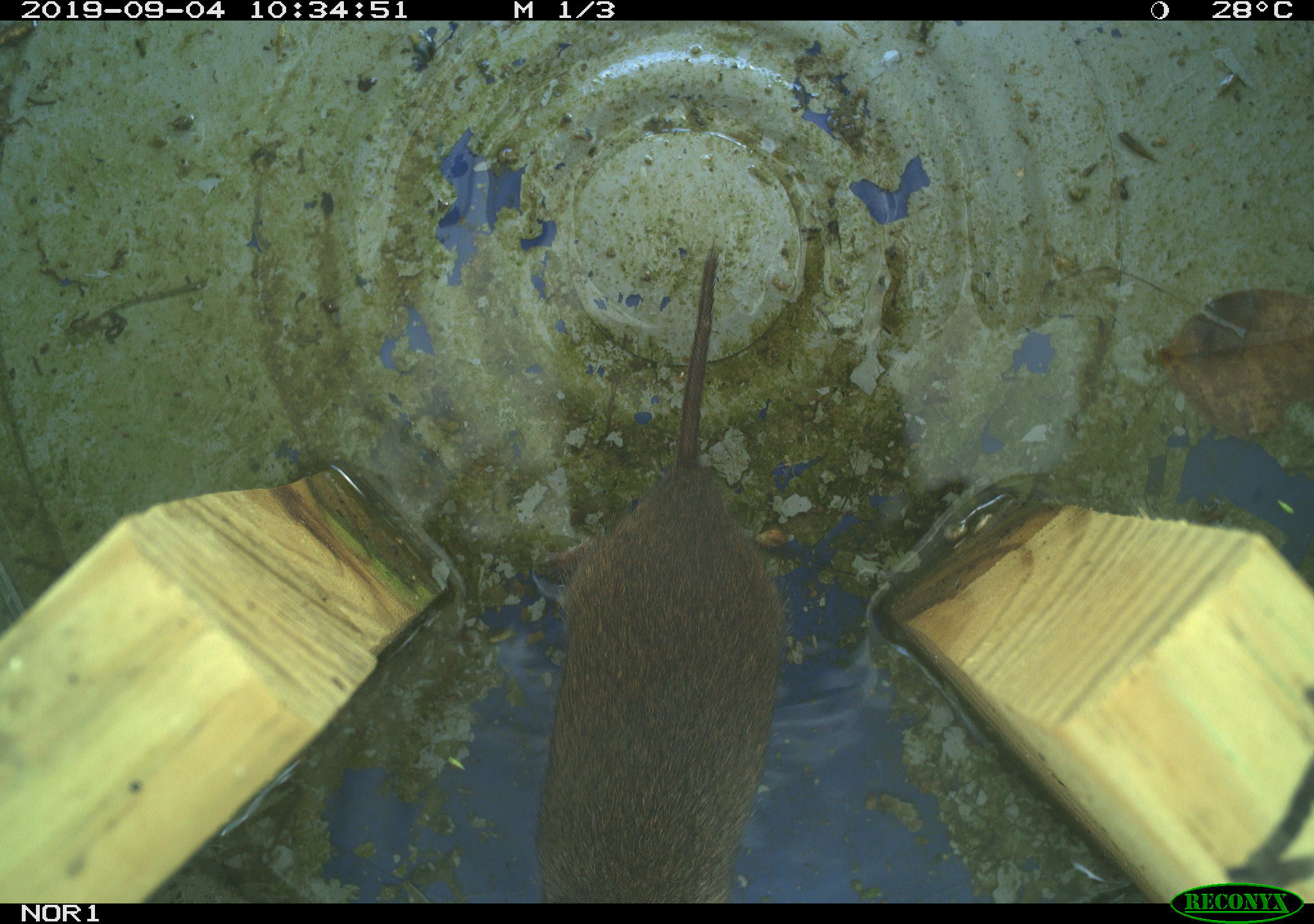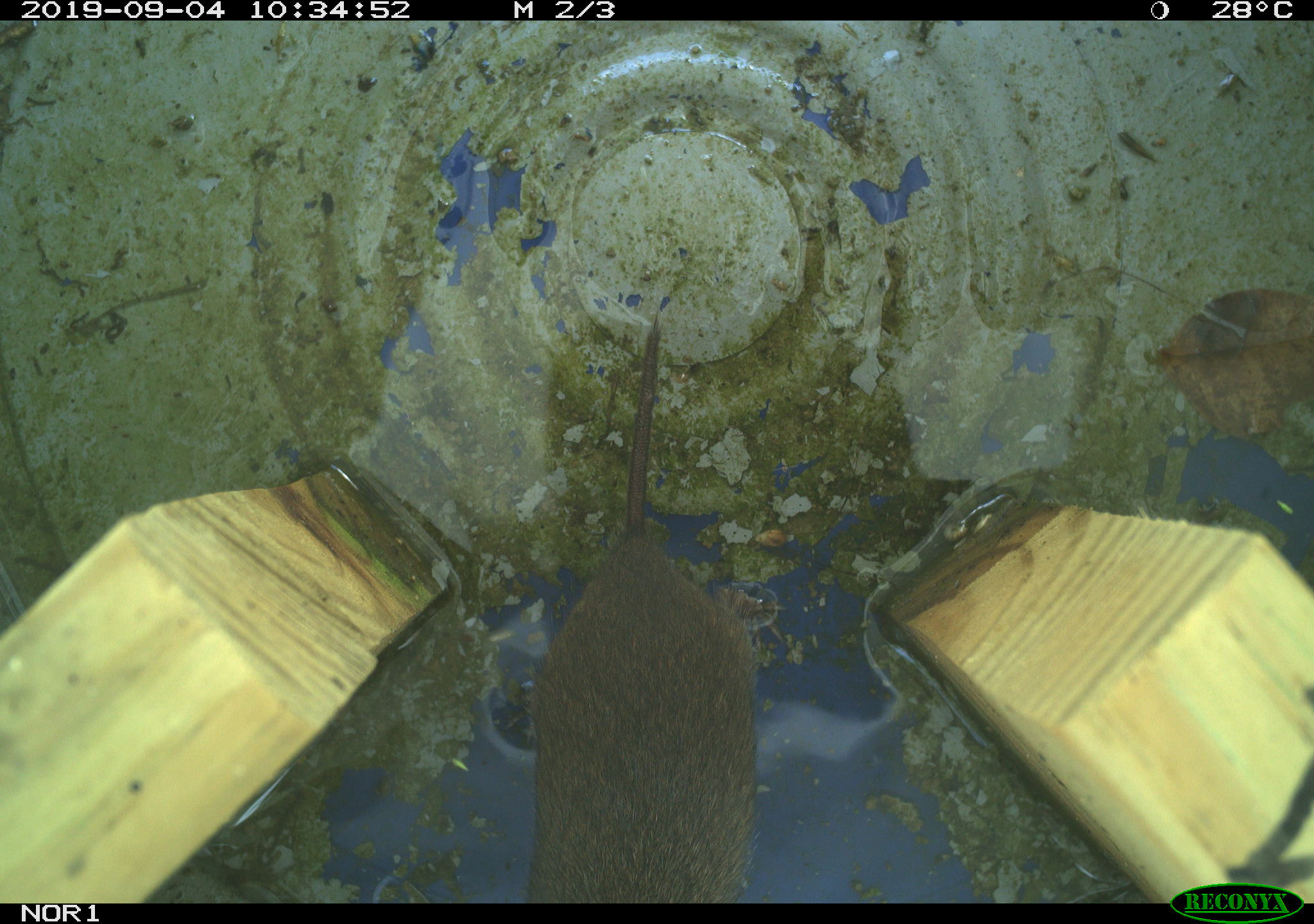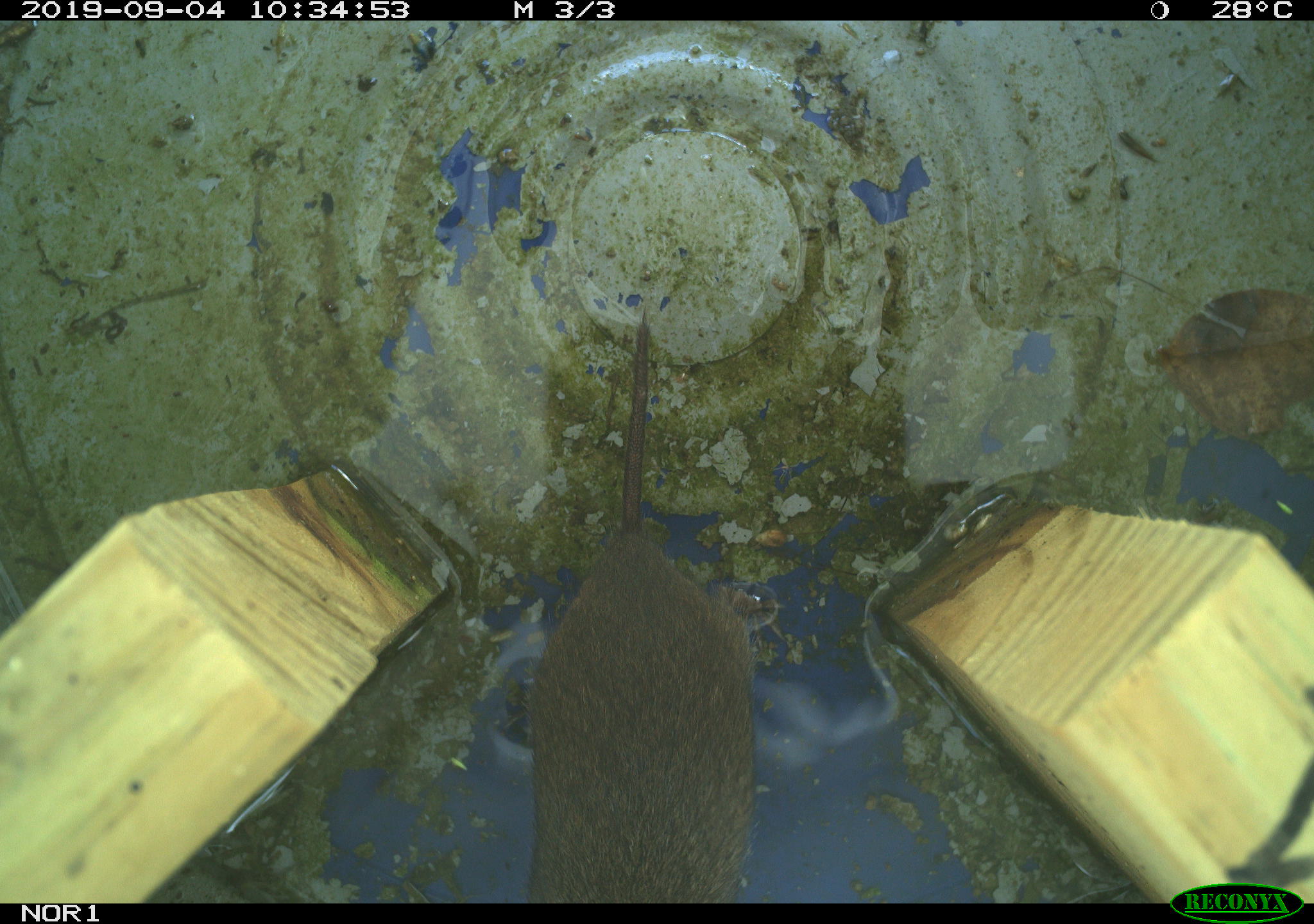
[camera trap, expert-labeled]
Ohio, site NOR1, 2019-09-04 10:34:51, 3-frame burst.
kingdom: Animalia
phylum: Chordata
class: Mammalia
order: Rodentia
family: Cricetidae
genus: Microtus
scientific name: Microtus pennsylvanicus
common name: meadow vole